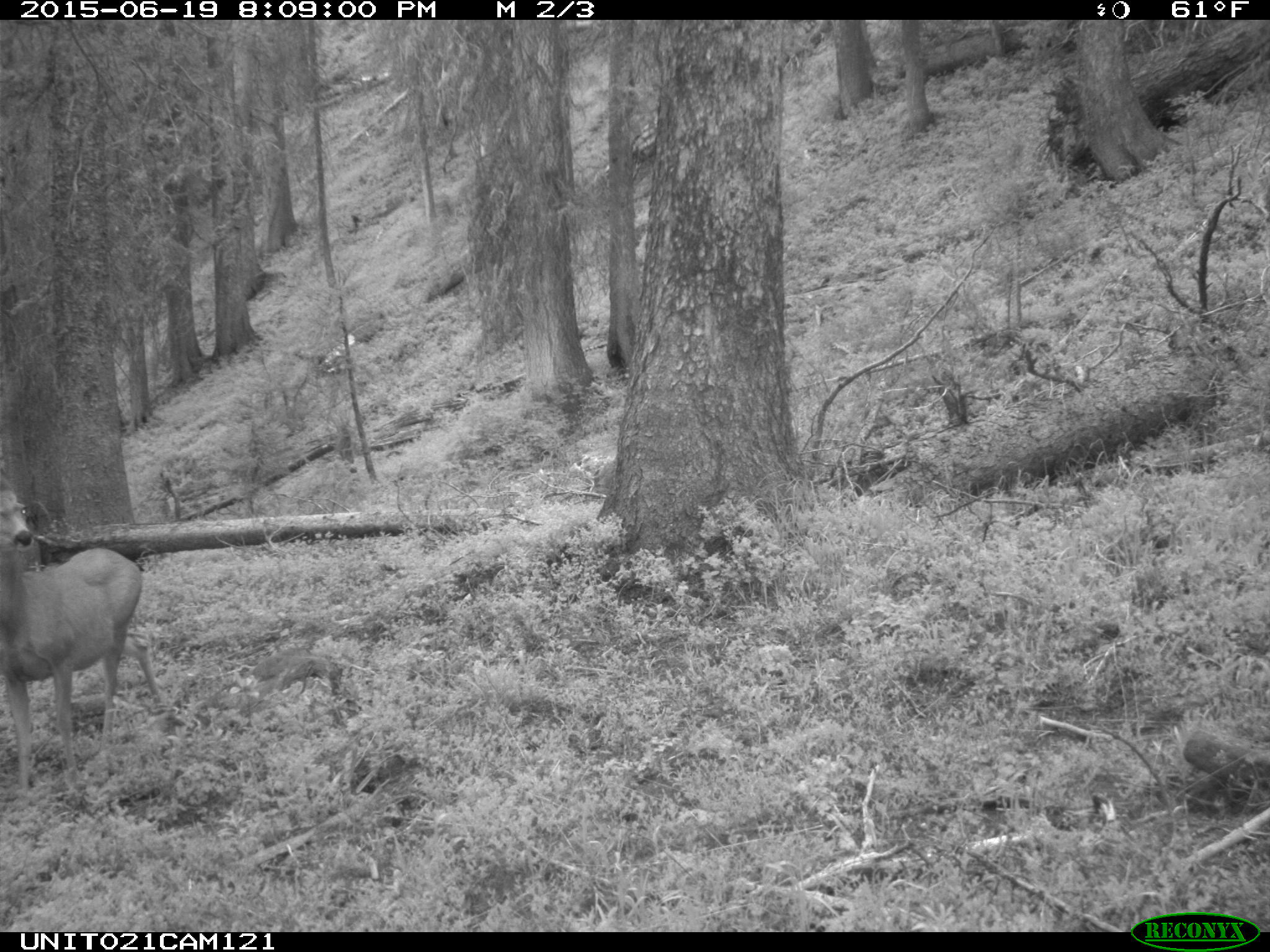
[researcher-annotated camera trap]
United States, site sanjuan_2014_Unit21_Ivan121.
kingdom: Animalia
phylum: Chordata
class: Mammalia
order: Artiodactyla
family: Cervidae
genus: Odocoileus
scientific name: Odocoileus hemionus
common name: mule deer